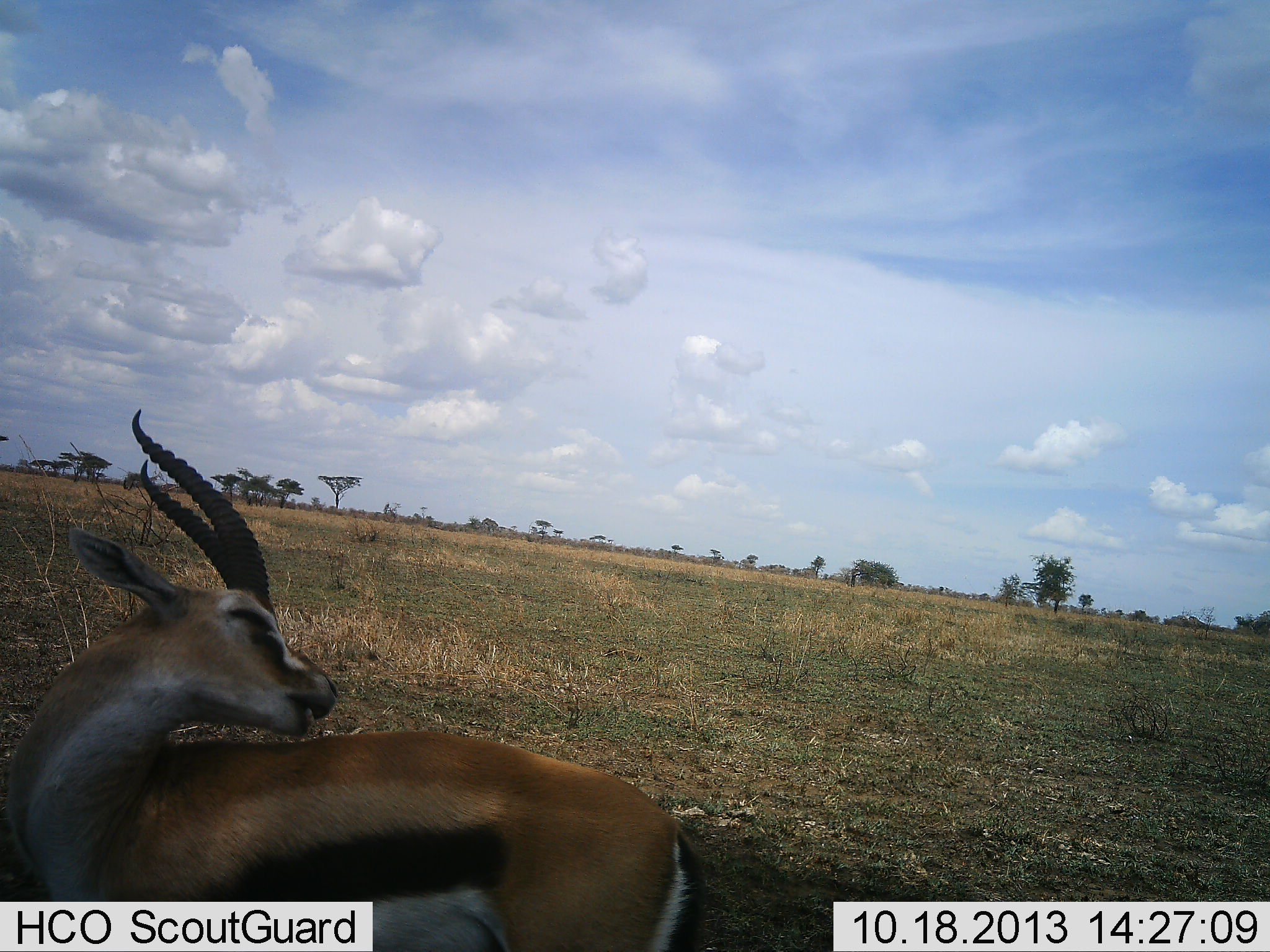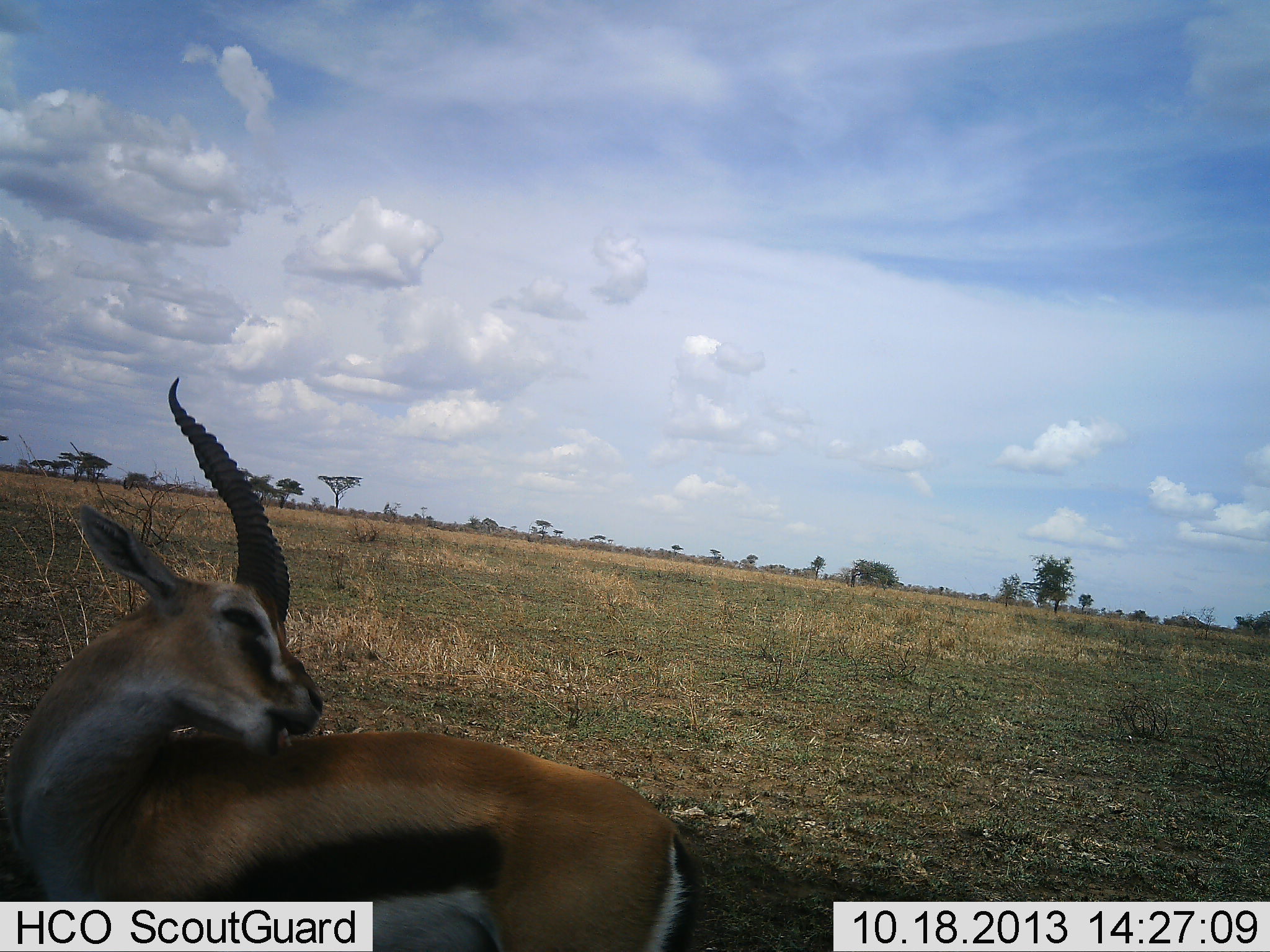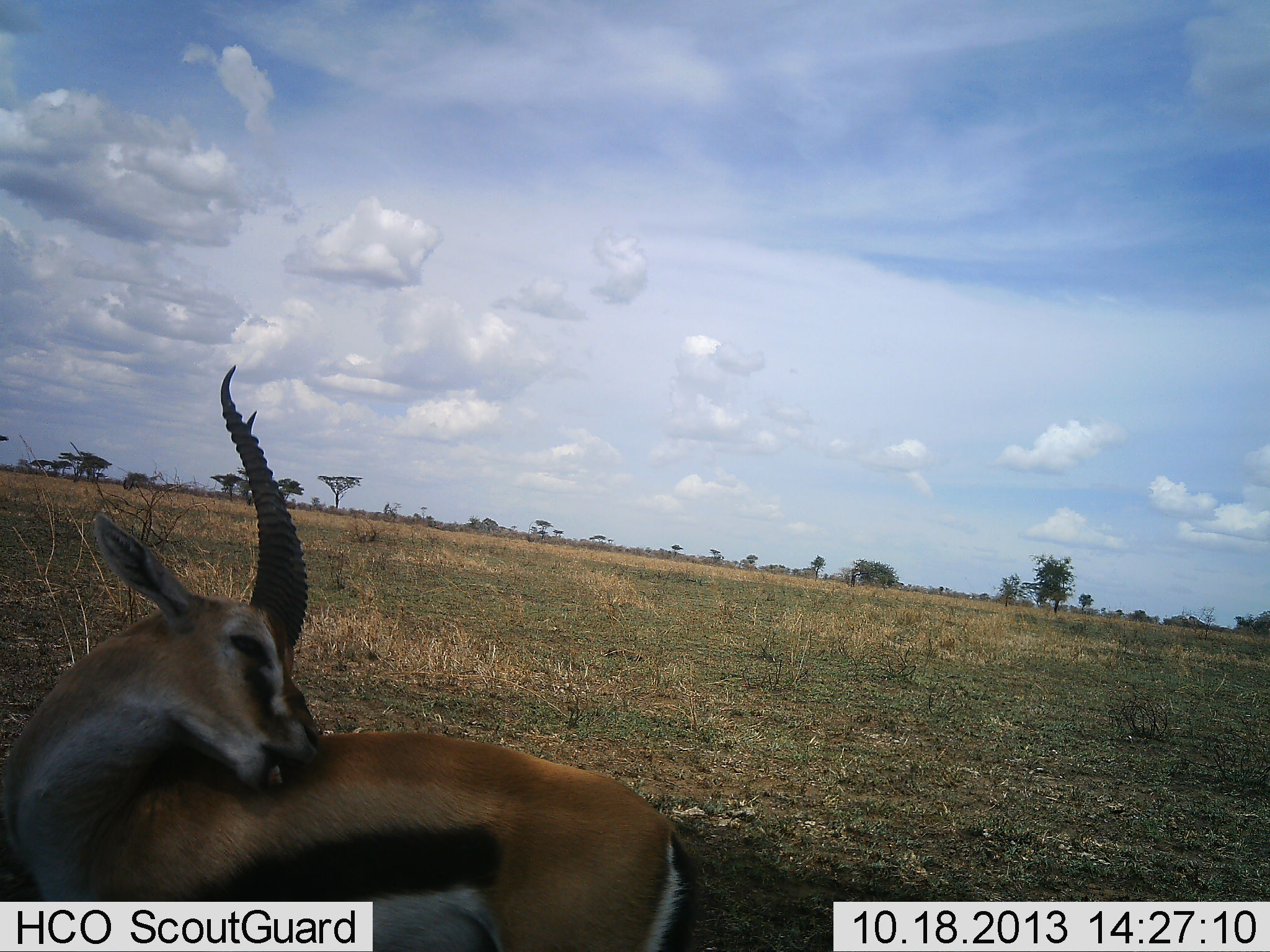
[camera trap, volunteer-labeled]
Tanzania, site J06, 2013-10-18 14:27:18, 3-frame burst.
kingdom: Animalia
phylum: Chordata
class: Mammalia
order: Artiodactyla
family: Bovidae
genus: Eudorcas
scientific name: Eudorcas thomsonii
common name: thomson's gazelle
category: gazellethomsons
Gazellethomsons (thomson's gazelle) (Eudorcas thomsonii), count 1. Behavior (volunteer vote fractions): standing 64%, resting 20%, moving 12%, interacting 8%. Young present (vote fraction): 0%. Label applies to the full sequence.